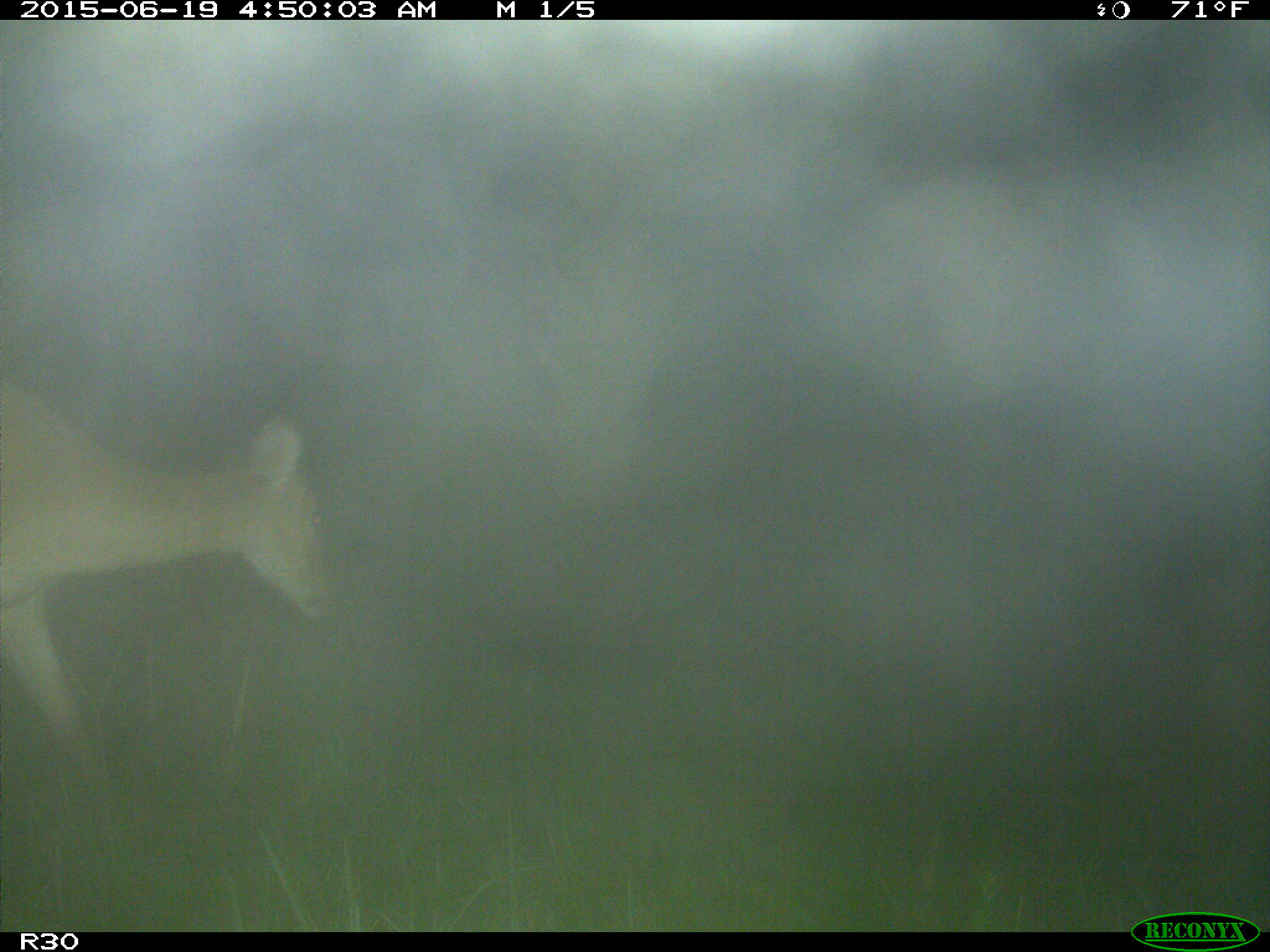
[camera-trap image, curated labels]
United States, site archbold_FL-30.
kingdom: Animalia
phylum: Chordata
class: Mammalia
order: Artiodactyla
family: Cervidae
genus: Odocoileus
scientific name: Odocoileus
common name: deer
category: unidentified deer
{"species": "unidentified deer (deer) (Odocoileus)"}